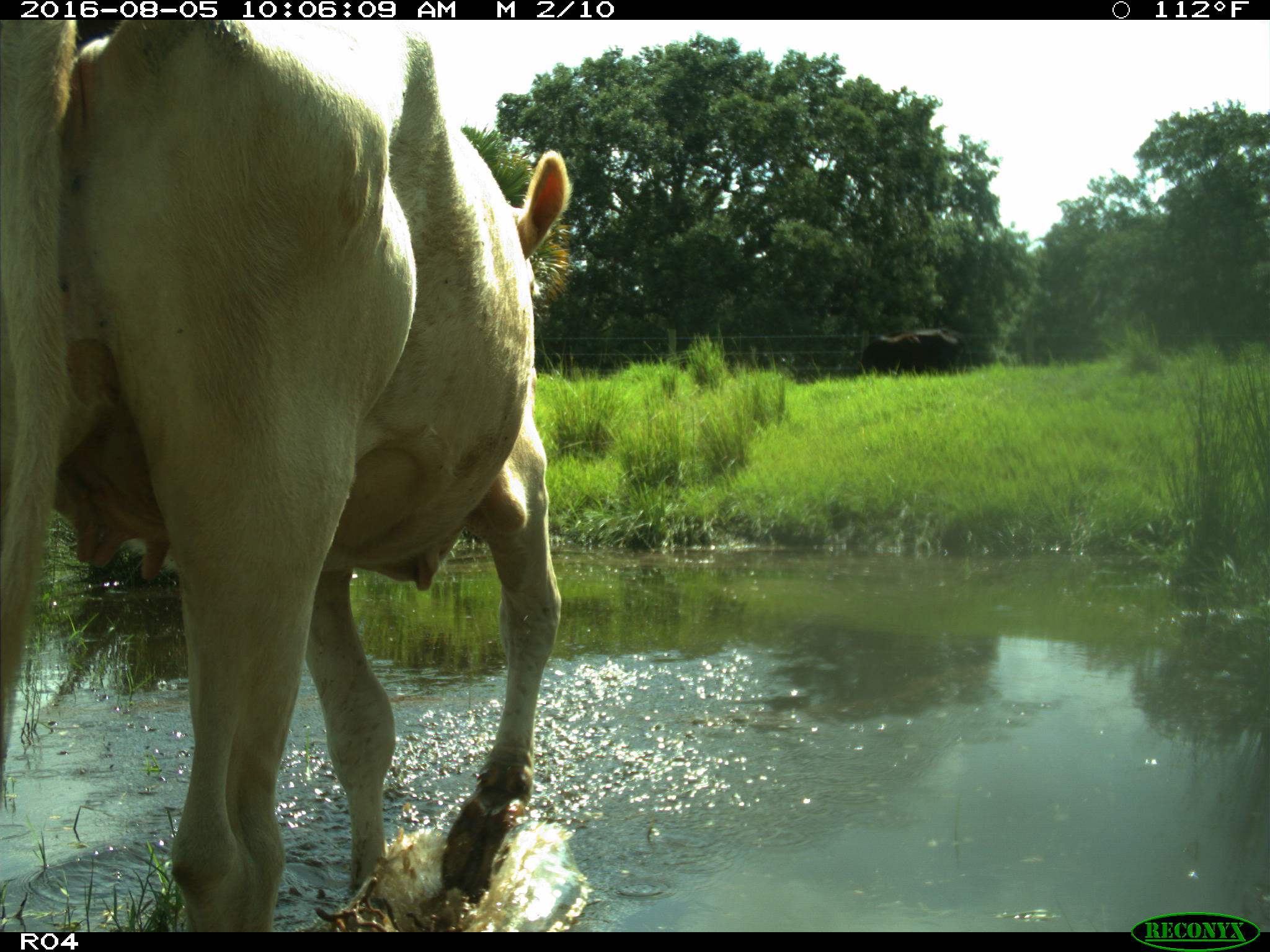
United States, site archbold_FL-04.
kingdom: Animalia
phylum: Chordata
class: Mammalia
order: Artiodactyla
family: Bovidae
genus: Bos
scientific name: Bos taurus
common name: domestic cow